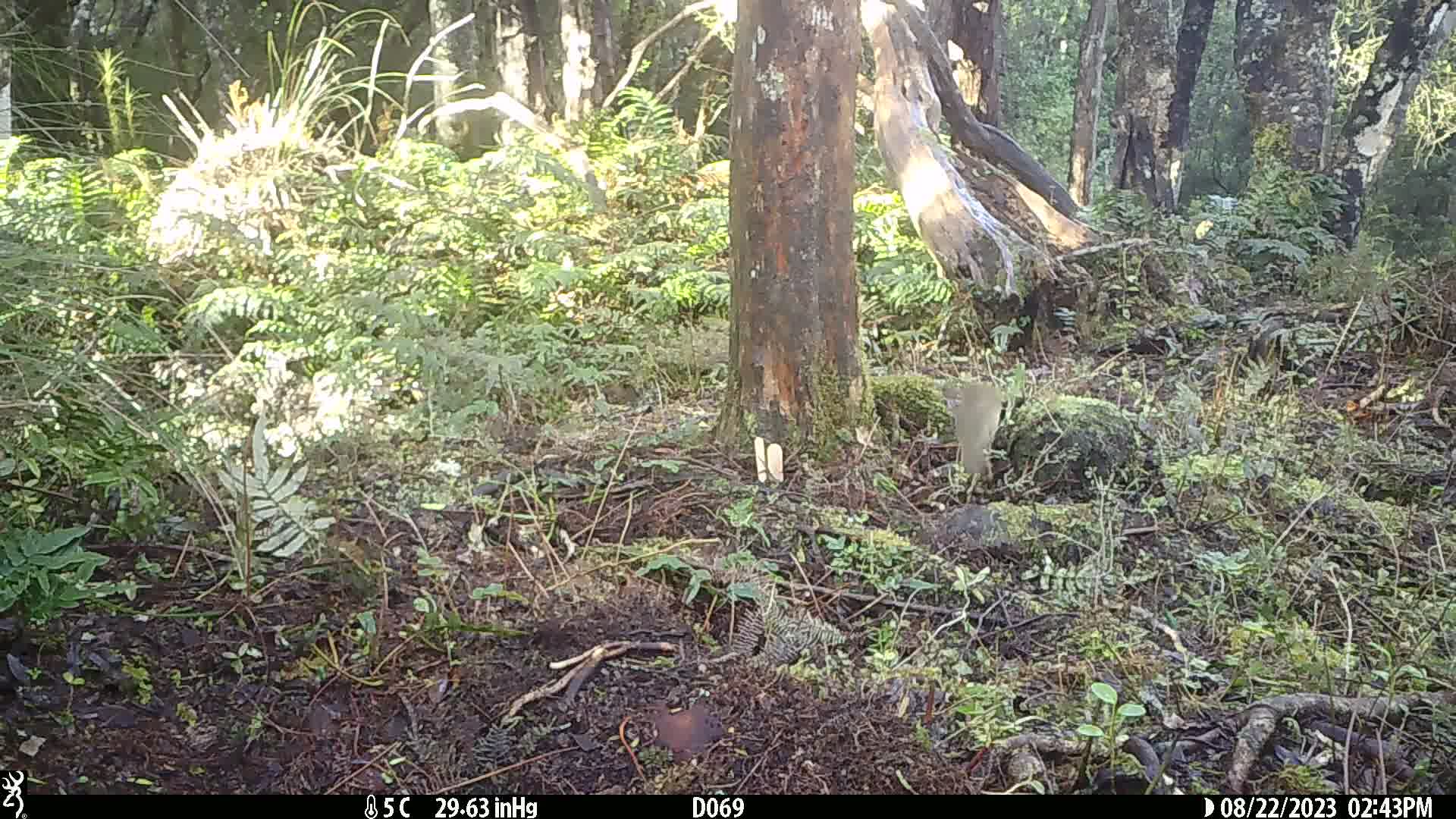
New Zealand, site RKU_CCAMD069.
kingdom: Animalia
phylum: Chordata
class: Aves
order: Passeriformes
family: Turdidae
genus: Turdus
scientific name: Turdus philomelos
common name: song thrush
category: thrush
Thrush (song thrush) (Turdus philomelos).